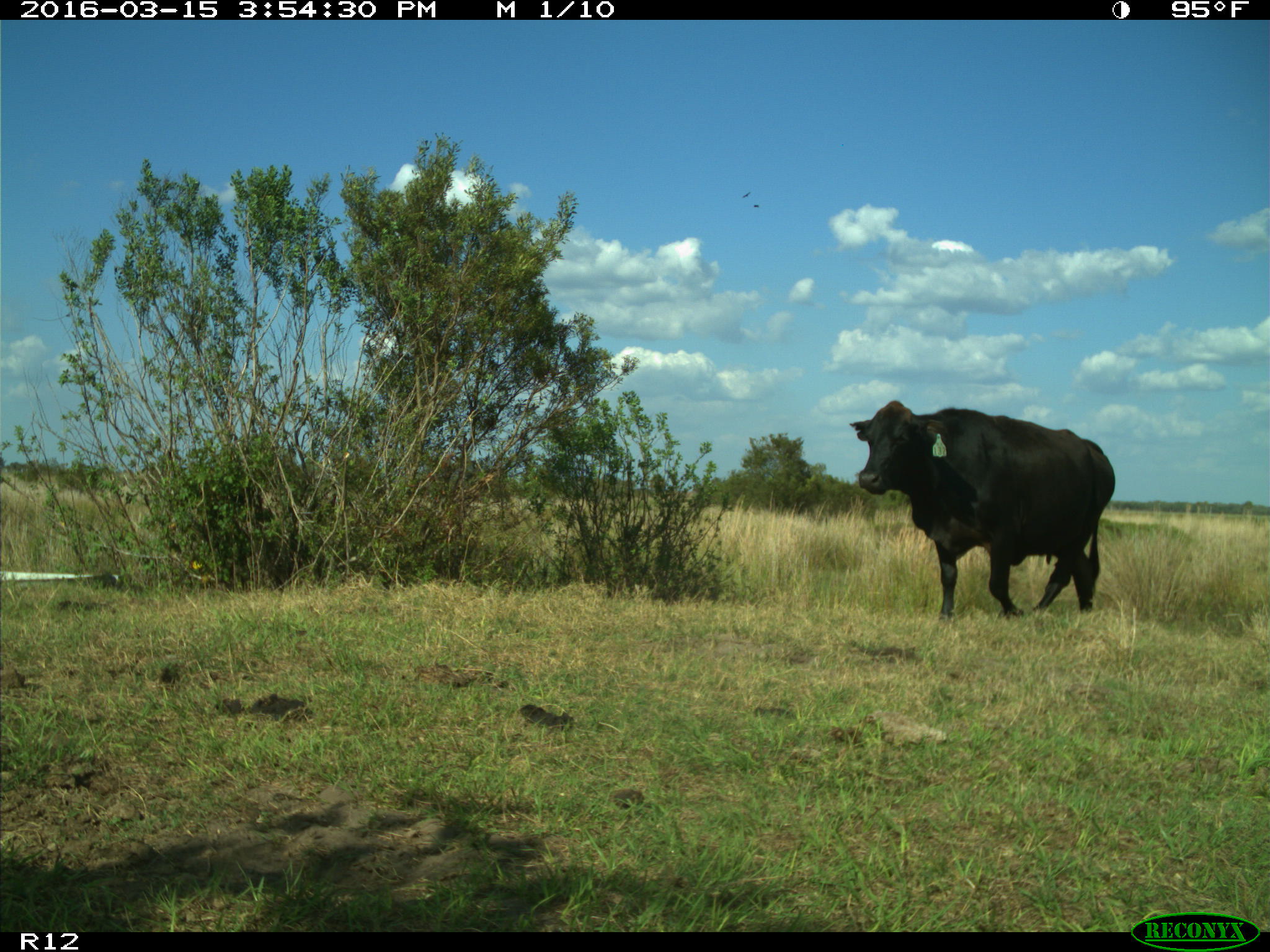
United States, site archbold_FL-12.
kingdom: Animalia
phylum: Chordata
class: Mammalia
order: Artiodactyla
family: Bovidae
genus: Bos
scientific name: Bos taurus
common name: domestic cow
Bos taurus (domestic cow).